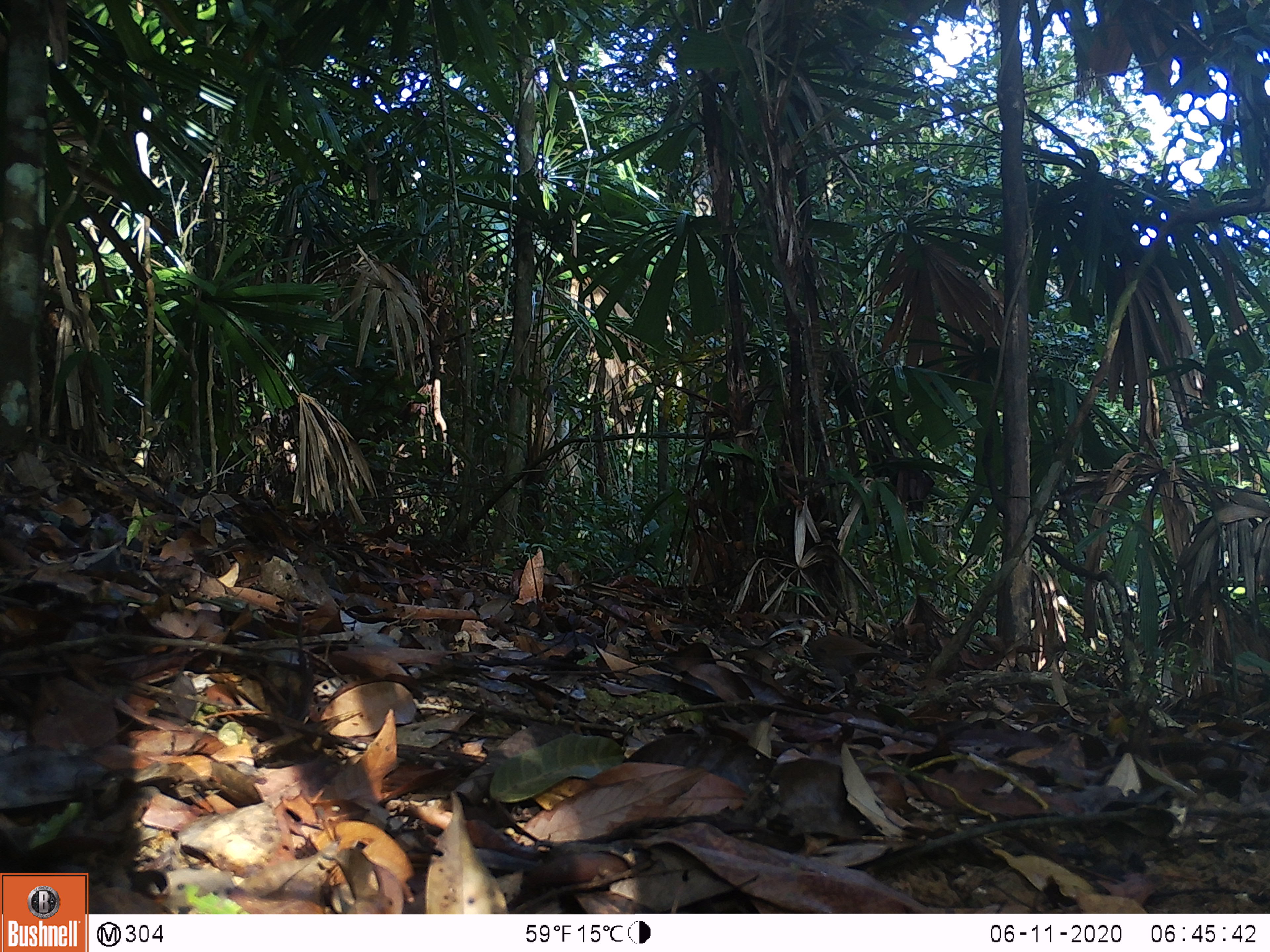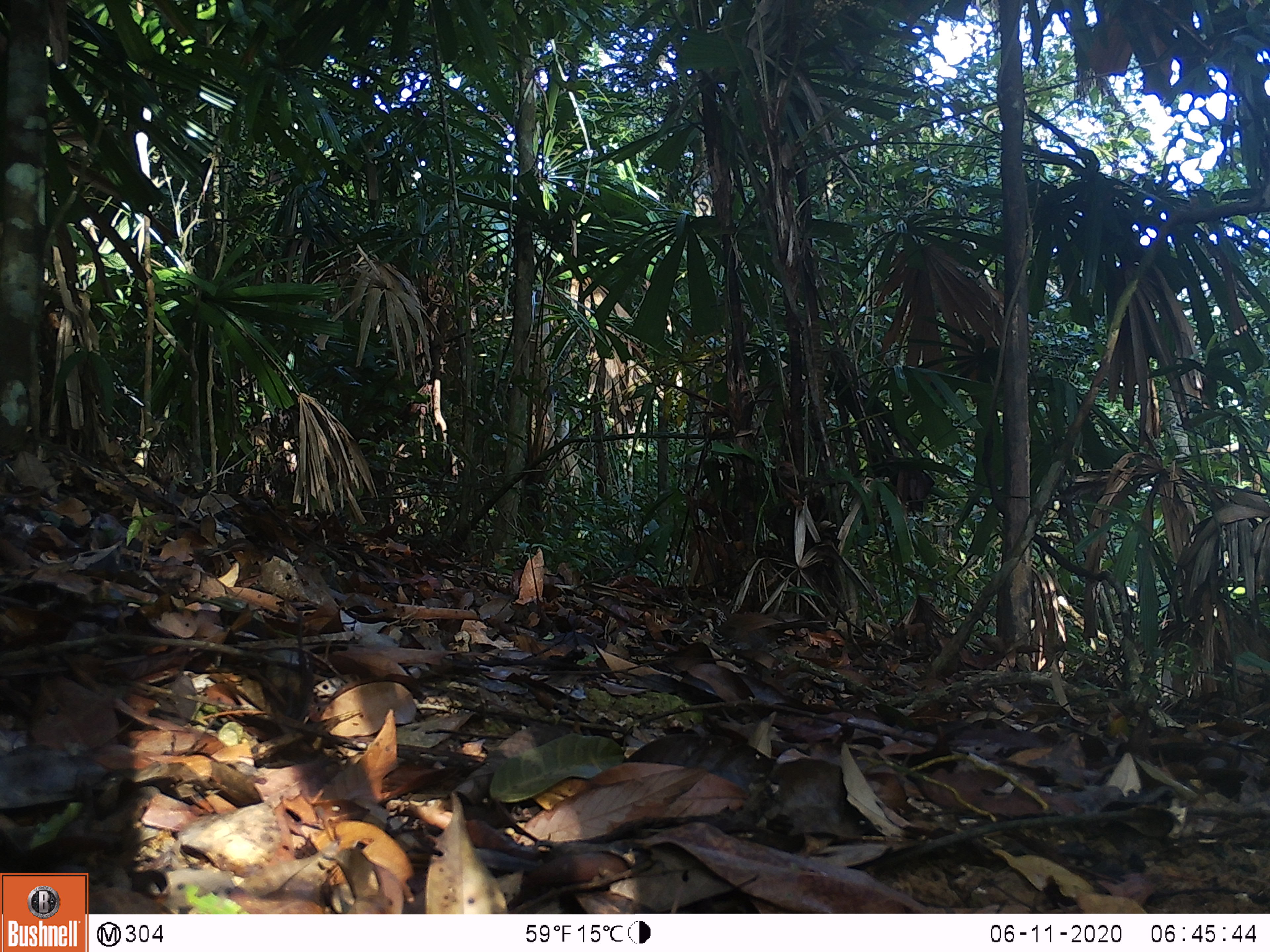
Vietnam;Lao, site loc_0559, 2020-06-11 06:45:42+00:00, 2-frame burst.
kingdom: Animalia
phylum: Chordata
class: Aves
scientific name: Aves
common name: bird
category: unidentified bird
Unidentified bird (bird) (Aves). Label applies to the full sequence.